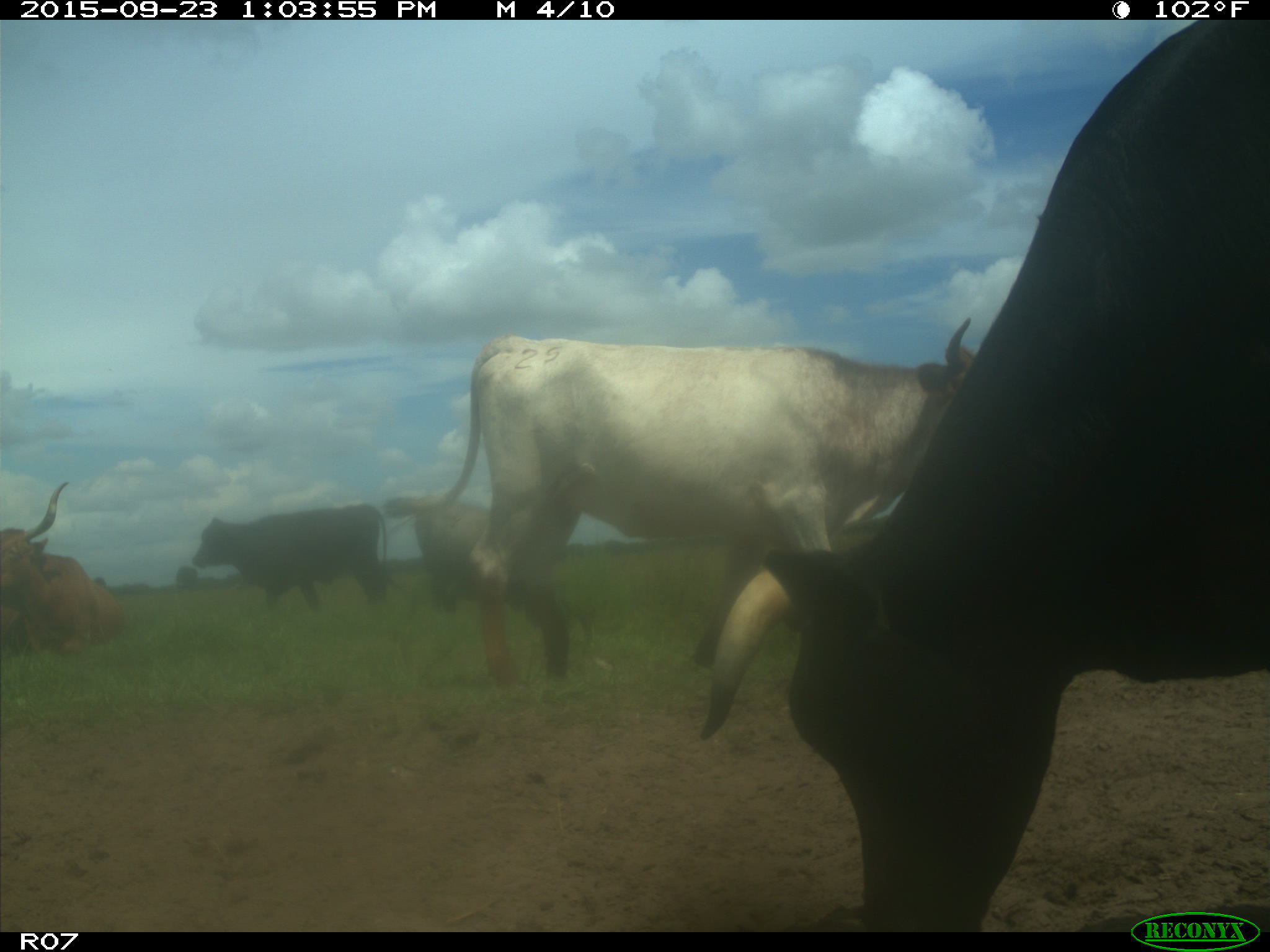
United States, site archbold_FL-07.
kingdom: Animalia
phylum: Chordata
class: Mammalia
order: Artiodactyla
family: Bovidae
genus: Bos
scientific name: Bos taurus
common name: domestic cow